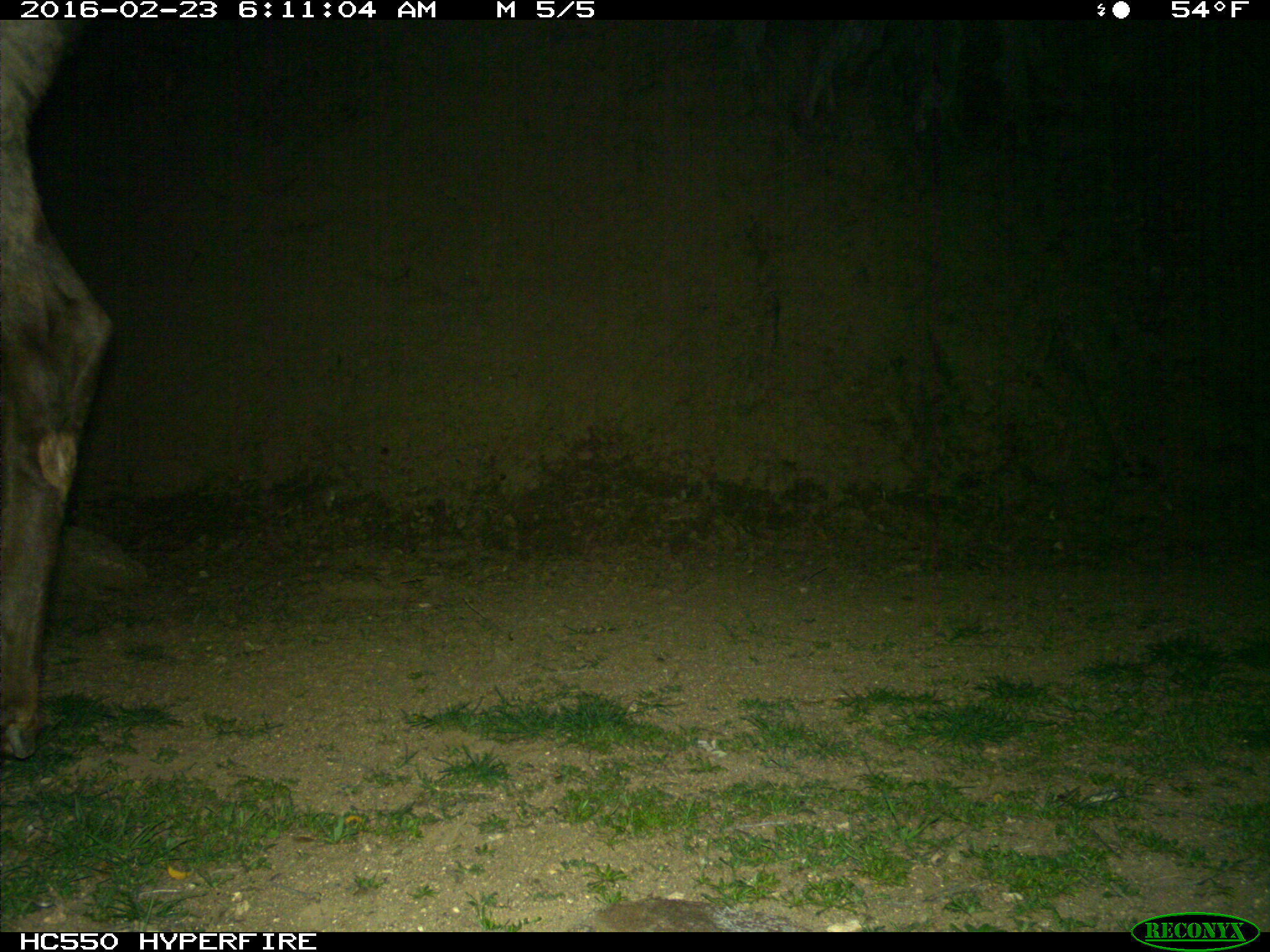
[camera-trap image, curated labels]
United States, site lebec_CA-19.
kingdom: Animalia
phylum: Chordata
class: Mammalia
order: Artiodactyla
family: Cervidae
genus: Cervus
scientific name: Cervus canadensis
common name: elk